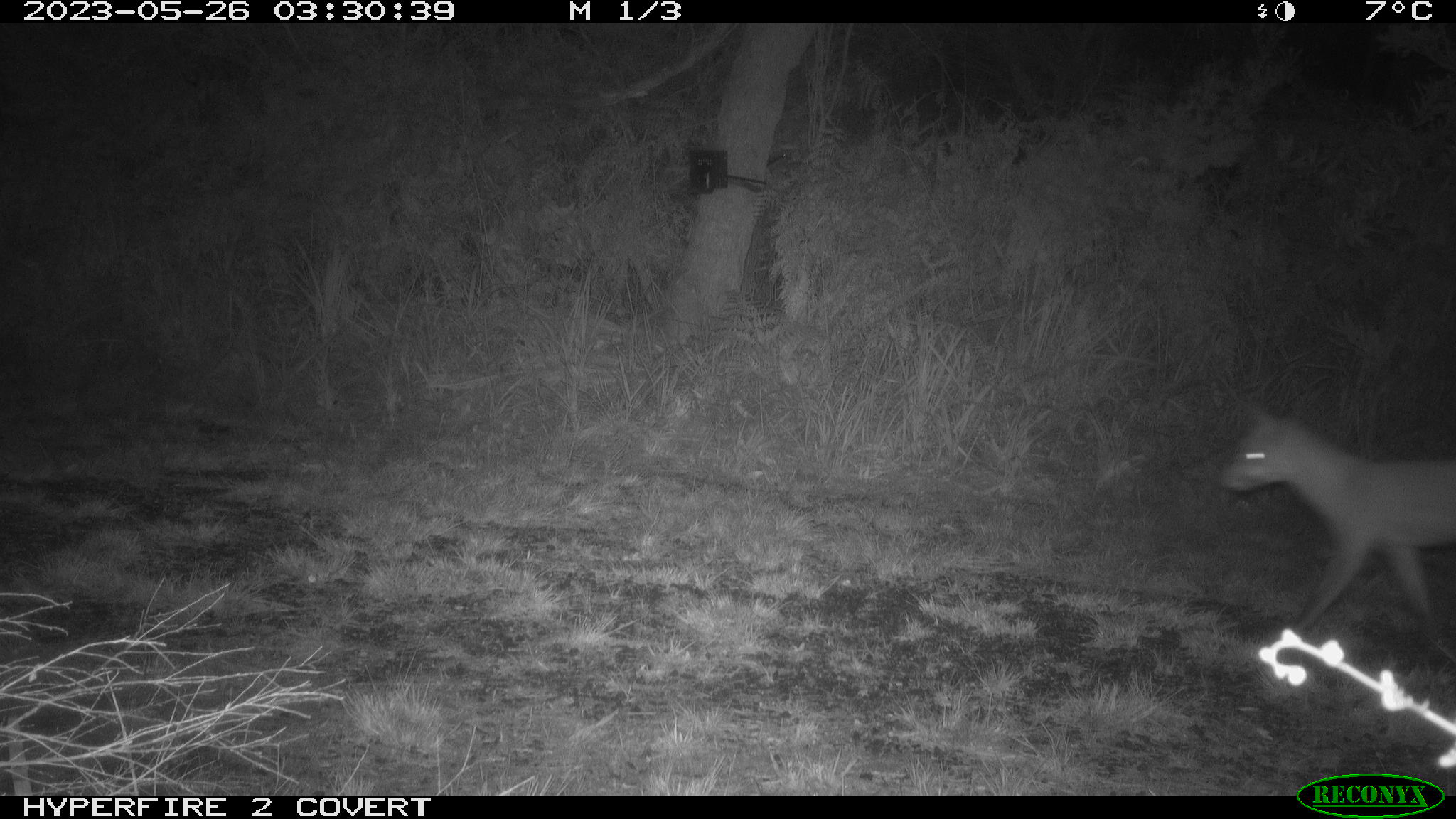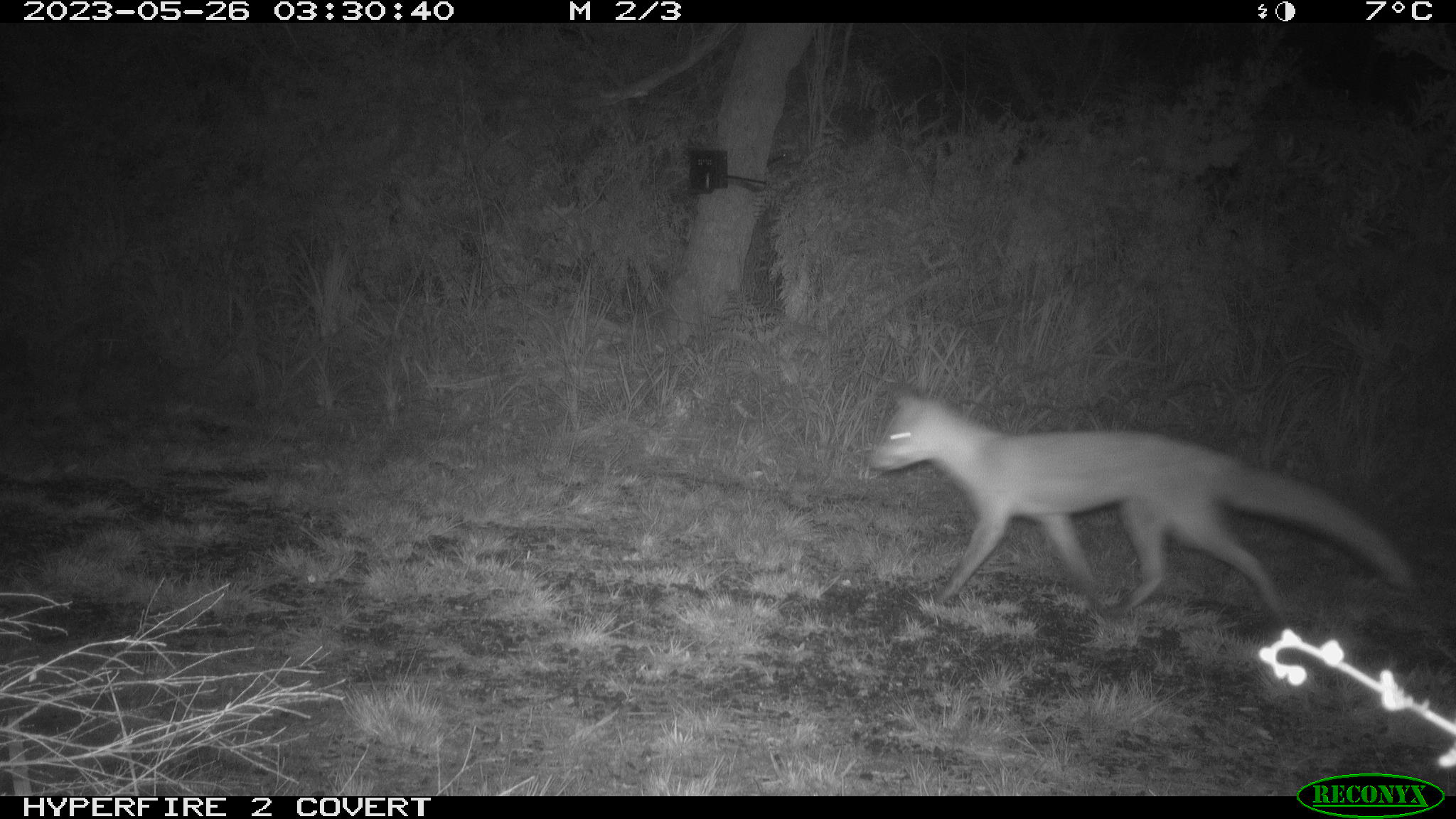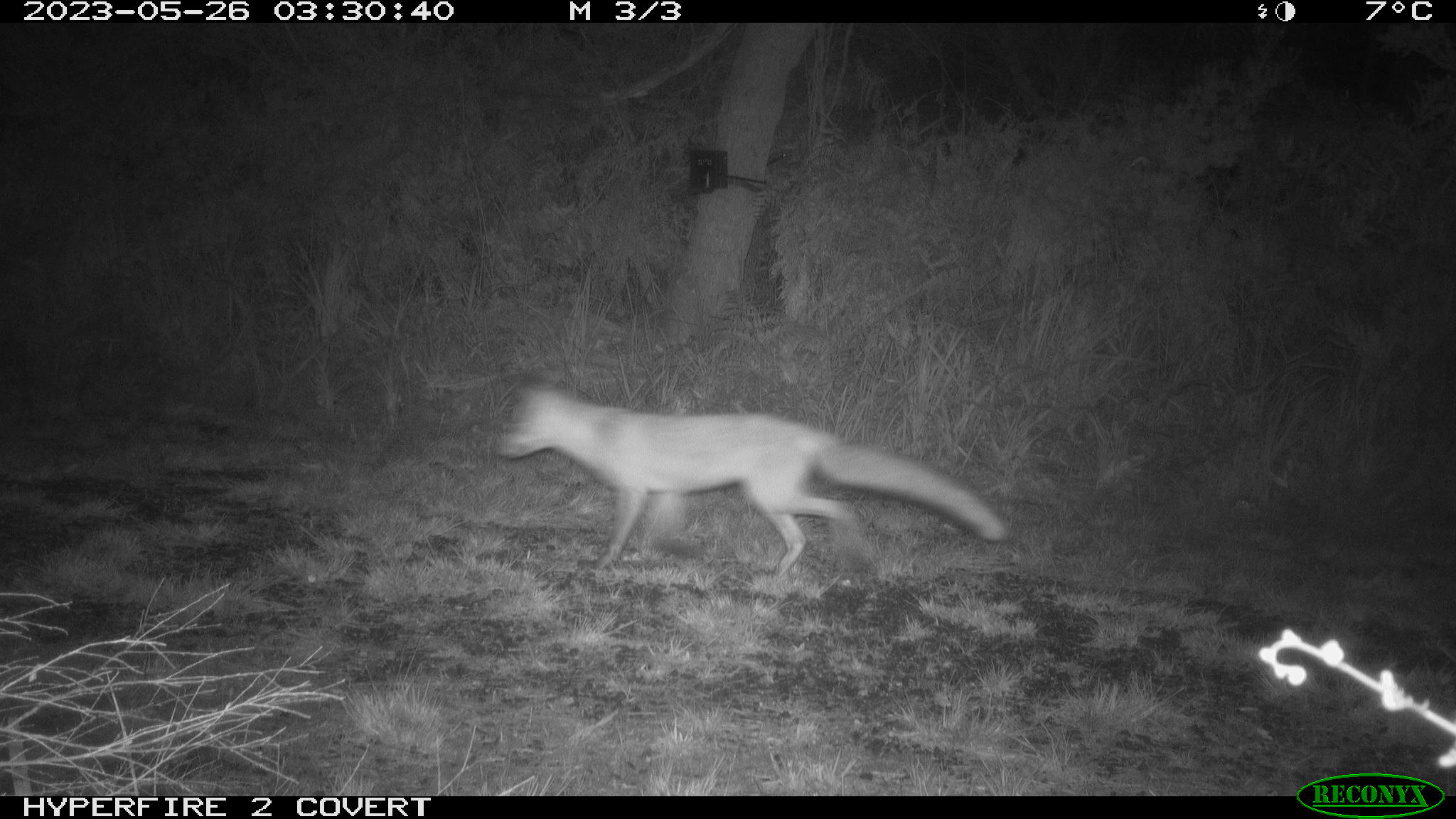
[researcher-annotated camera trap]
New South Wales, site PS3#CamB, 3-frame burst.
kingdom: Animalia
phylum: Chordata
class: Mammalia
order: Carnivora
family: Canidae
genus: Vulpes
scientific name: Vulpes vulpes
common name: red fox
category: fox